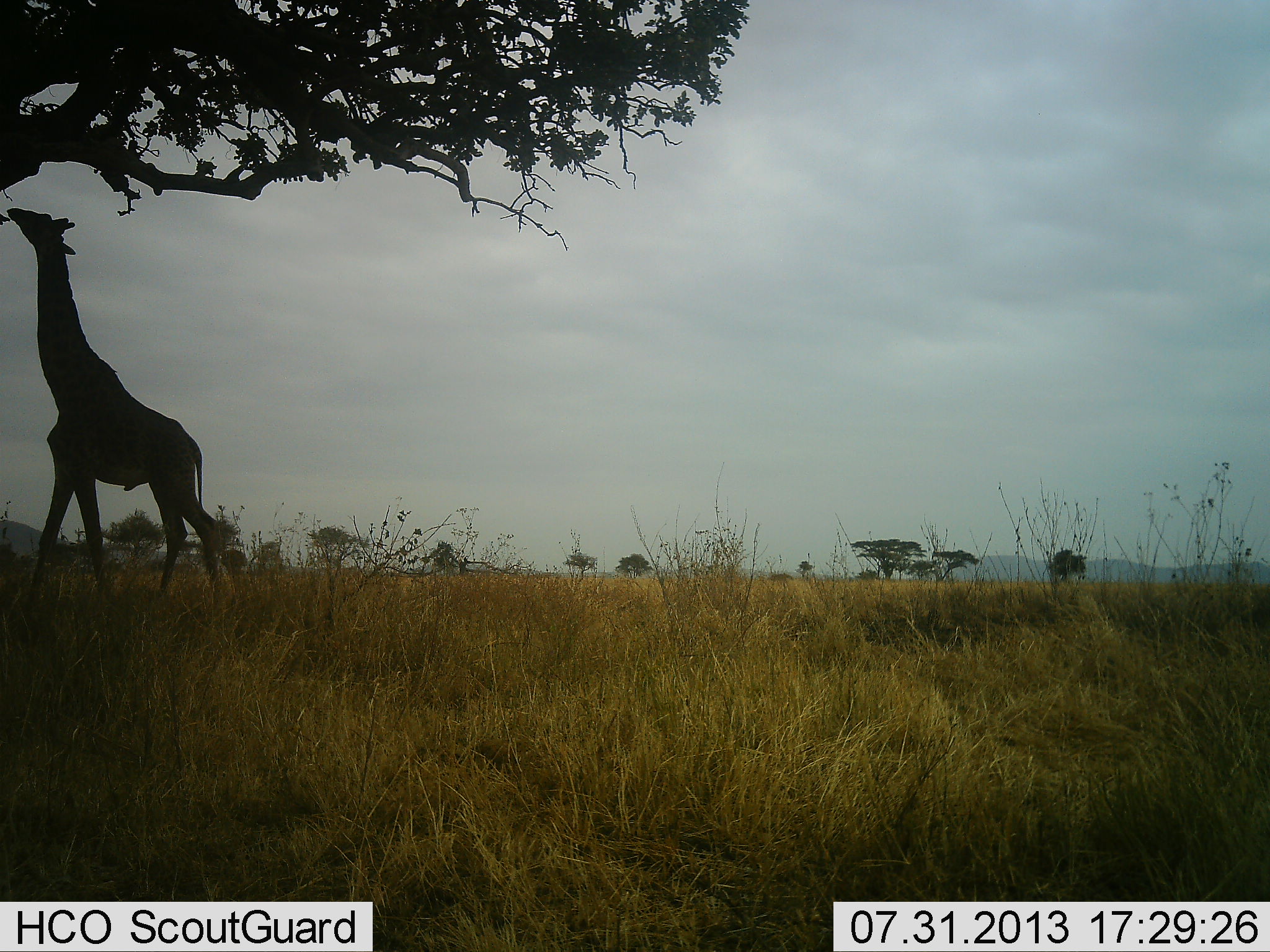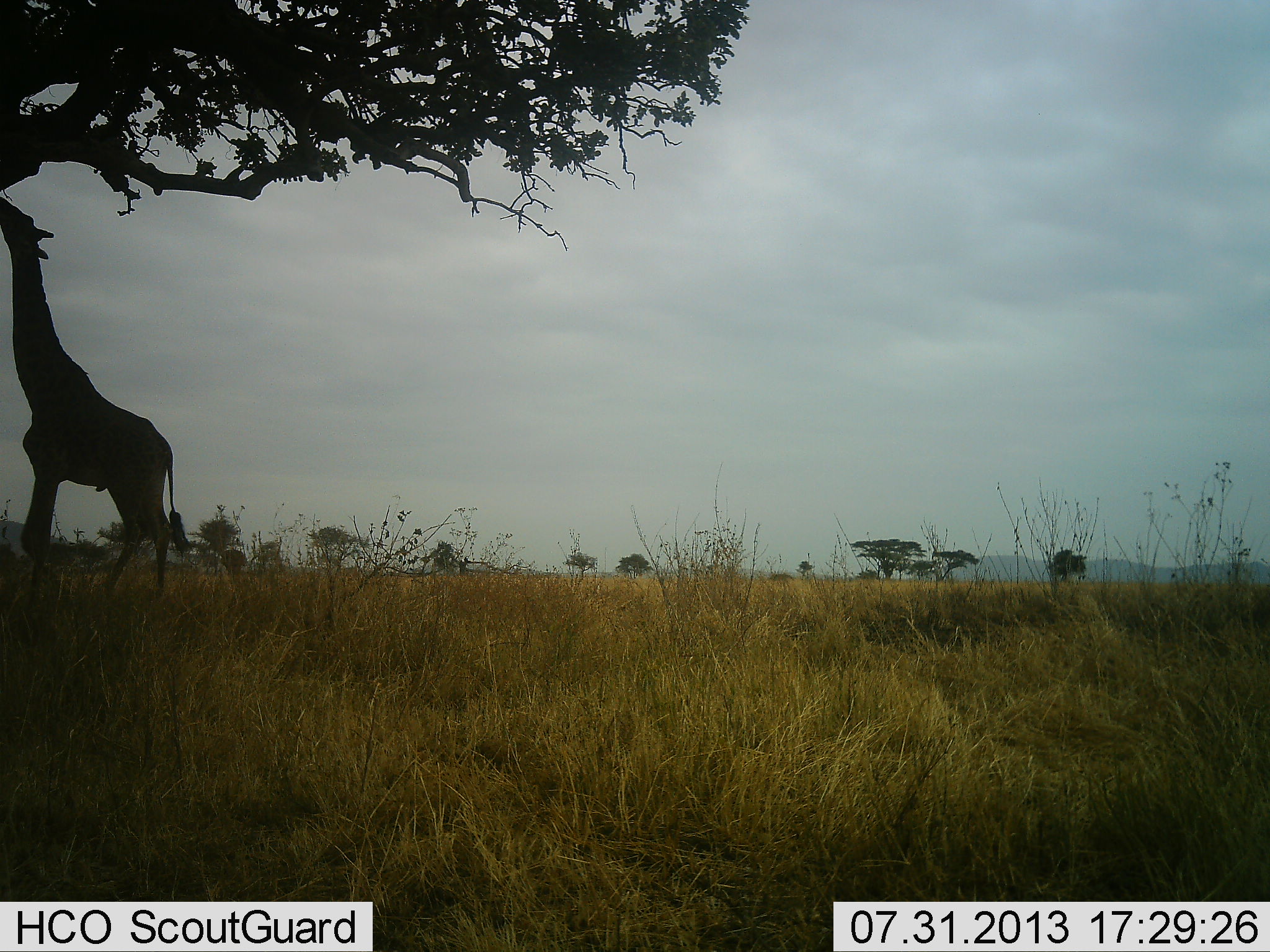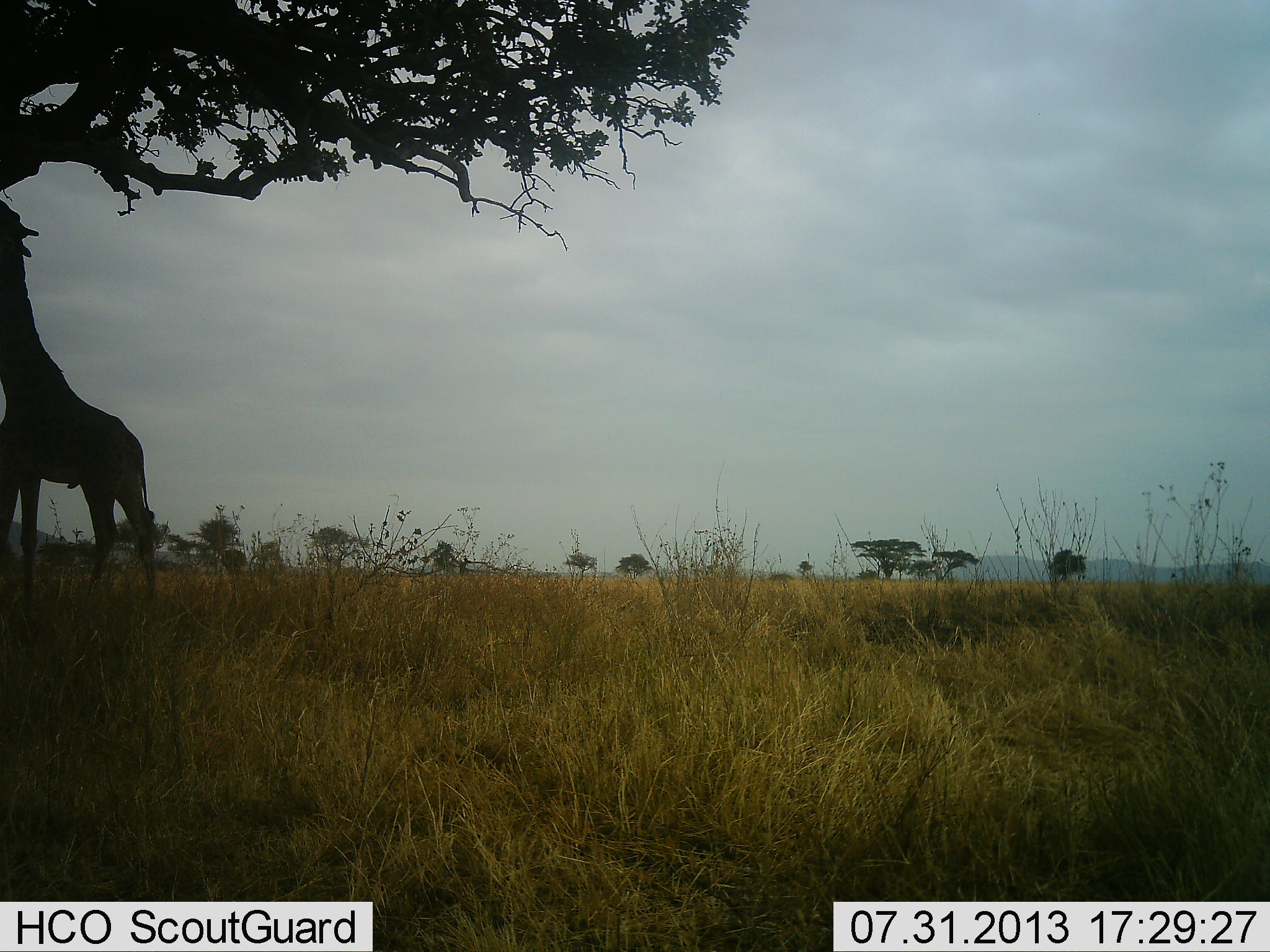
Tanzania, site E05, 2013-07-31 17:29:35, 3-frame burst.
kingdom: Animalia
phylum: Chordata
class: Mammalia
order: Artiodactyla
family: Giraffidae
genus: Giraffa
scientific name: Giraffa camelopardalis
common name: giraffe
Giraffe (Giraffa camelopardalis), count 1. Behavior (volunteer vote fractions): standing 11%, resting 0%, moving 19%, interacting 0%. Young present (vote fraction): 4%. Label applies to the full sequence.